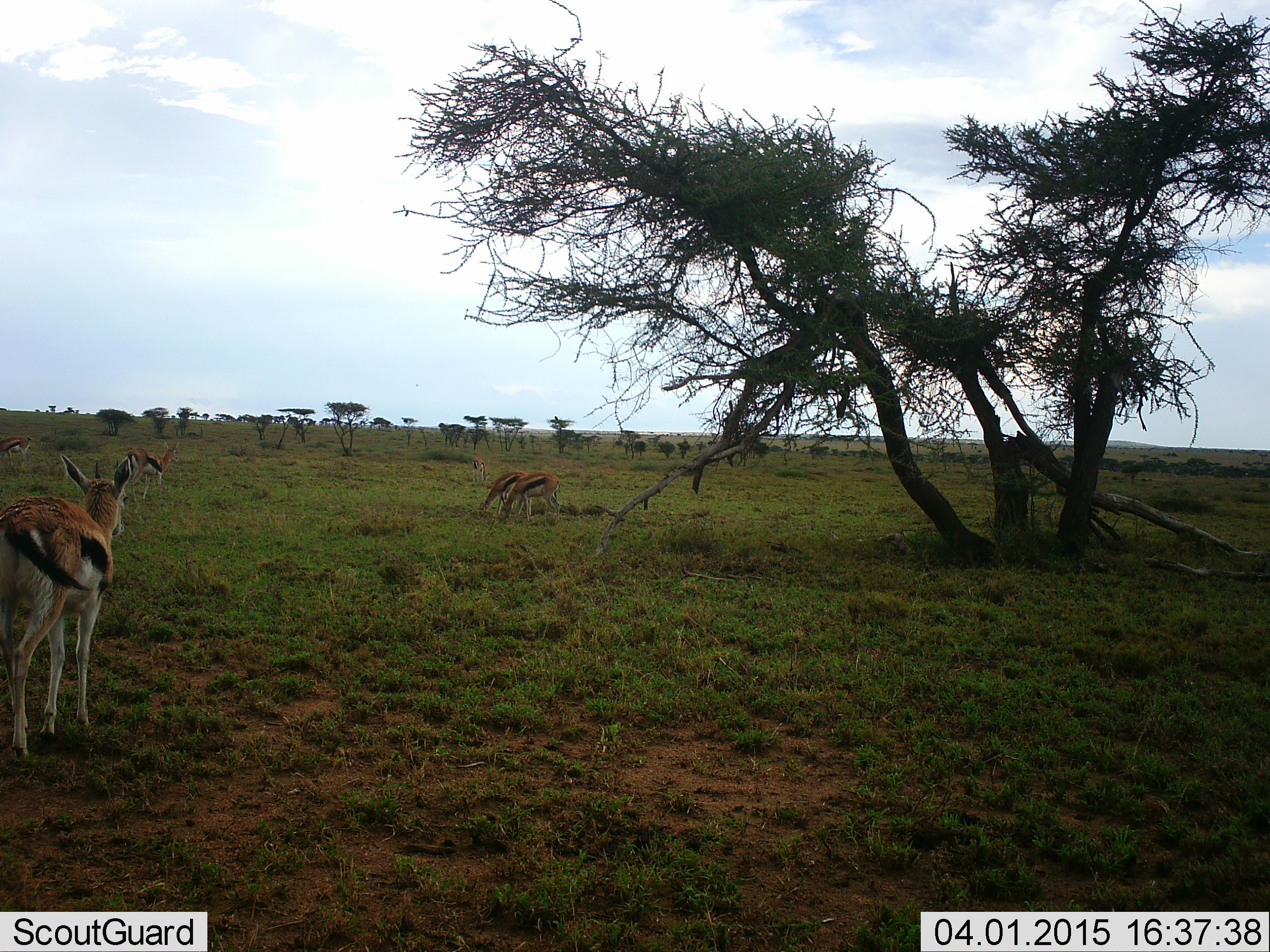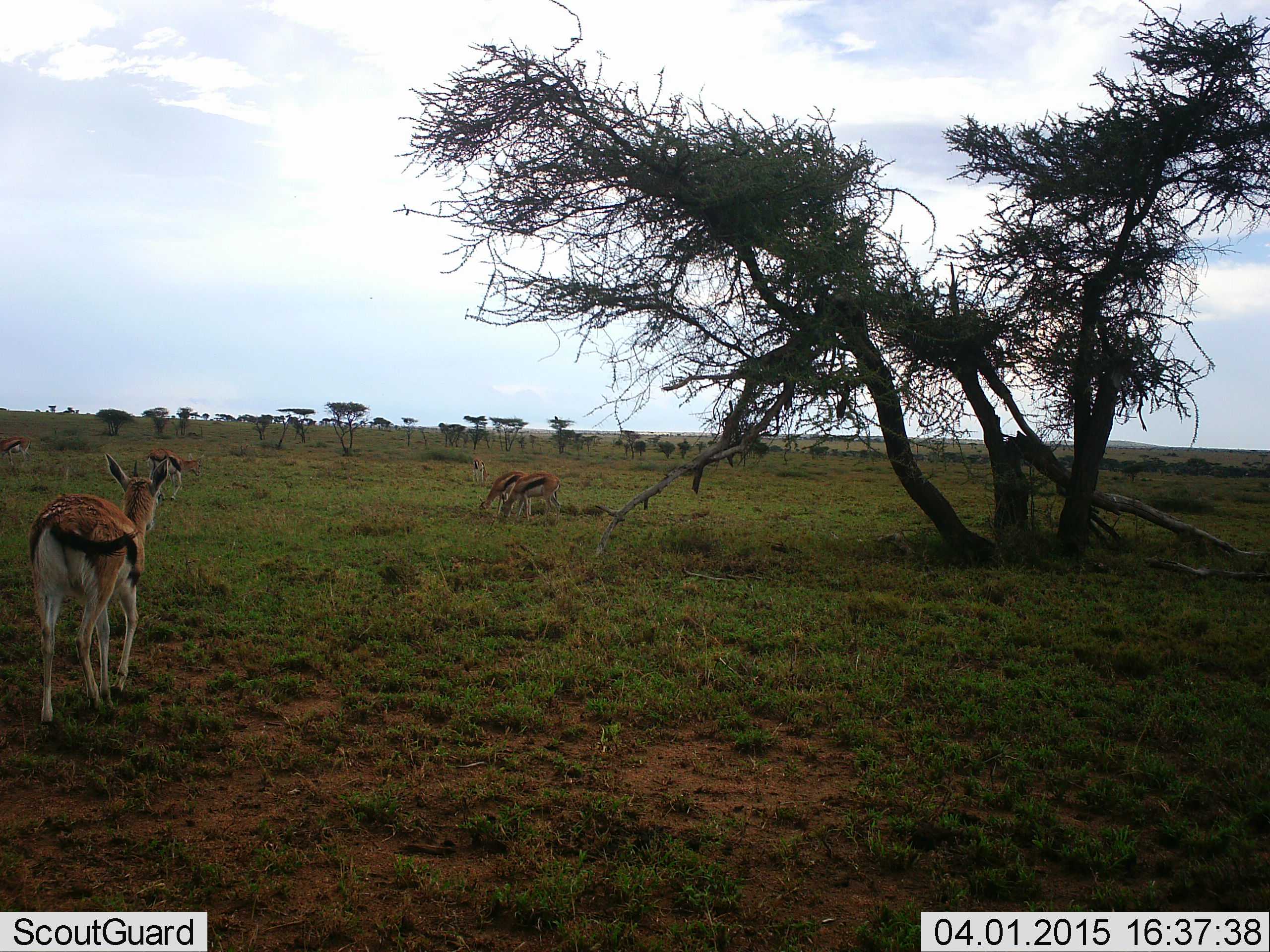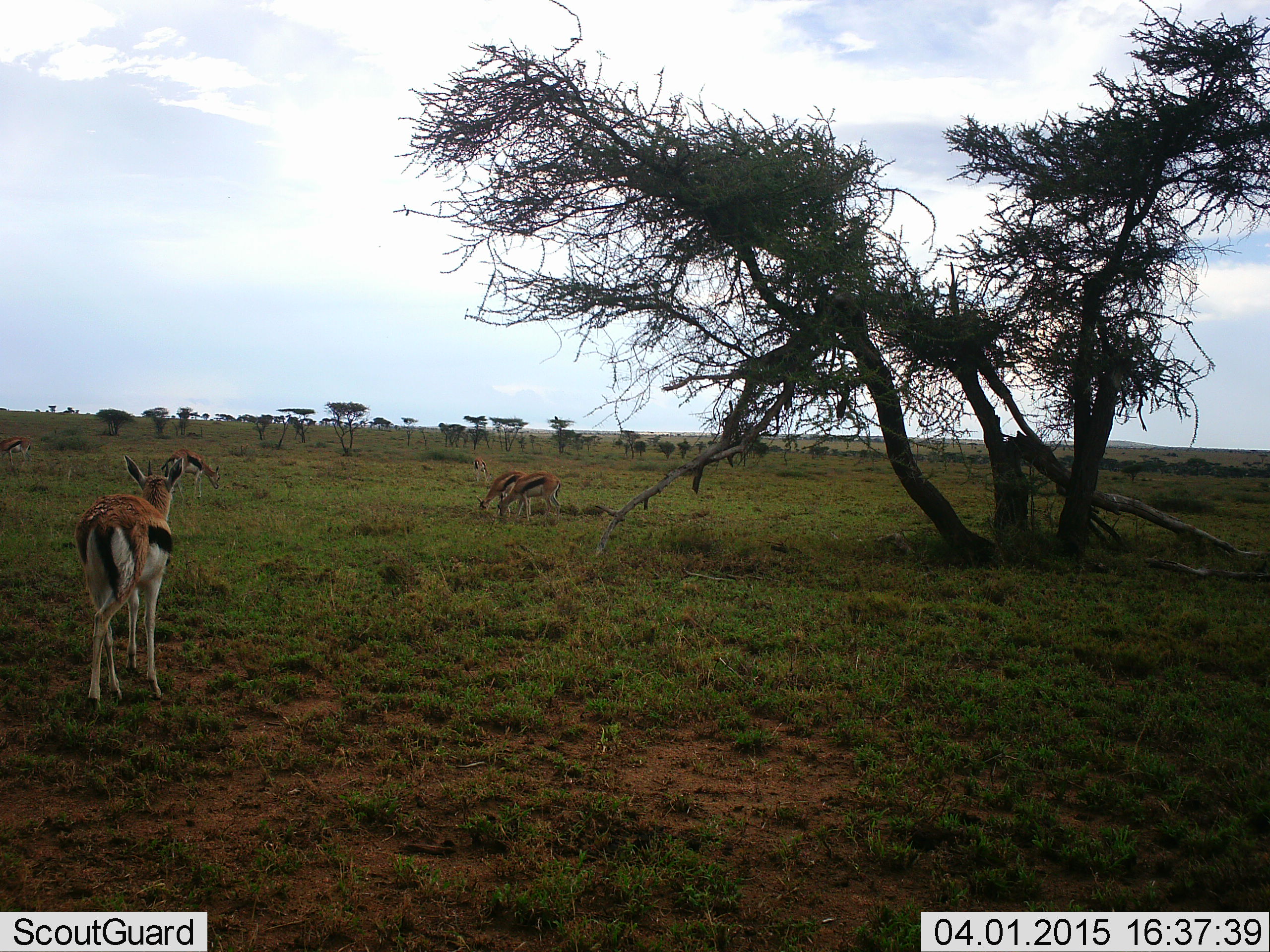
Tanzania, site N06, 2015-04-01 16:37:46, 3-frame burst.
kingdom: Animalia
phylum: Chordata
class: Mammalia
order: Artiodactyla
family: Bovidae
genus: Eudorcas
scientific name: Eudorcas thomsonii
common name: thomson's gazelle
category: gazellethomsons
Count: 5.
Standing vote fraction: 60%.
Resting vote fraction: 10%.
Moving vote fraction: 80%.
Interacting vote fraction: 0%.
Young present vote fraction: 0%.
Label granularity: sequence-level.